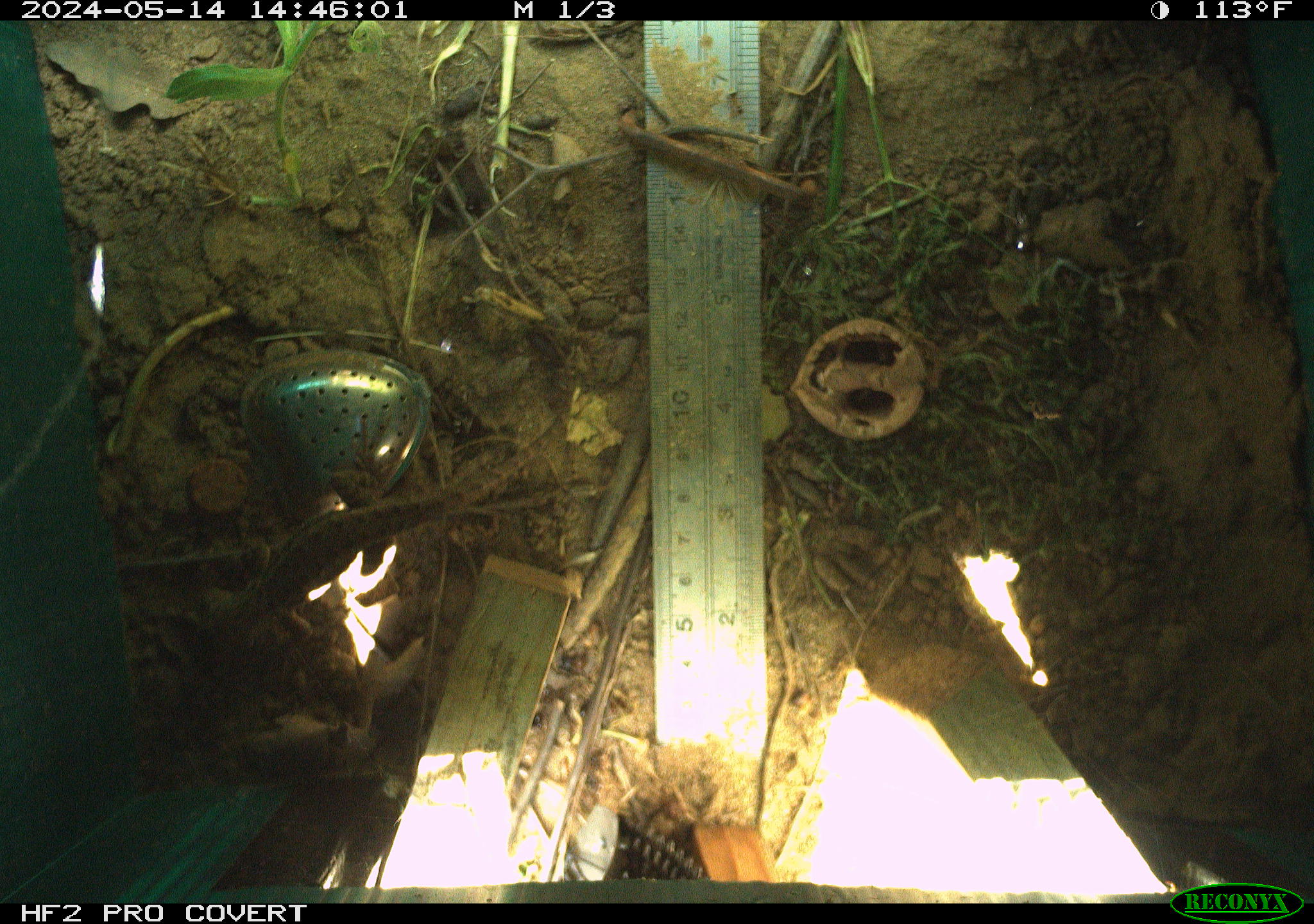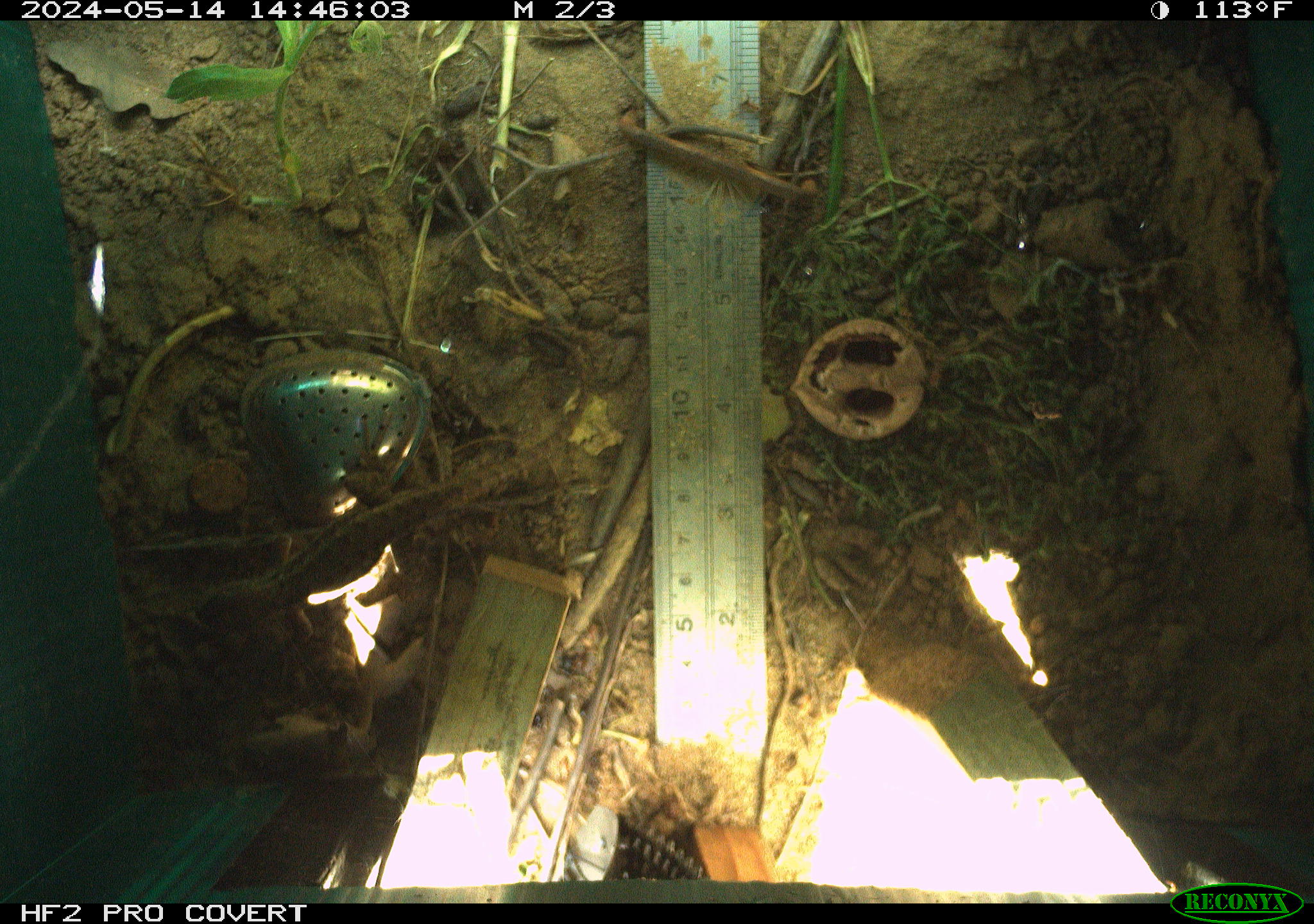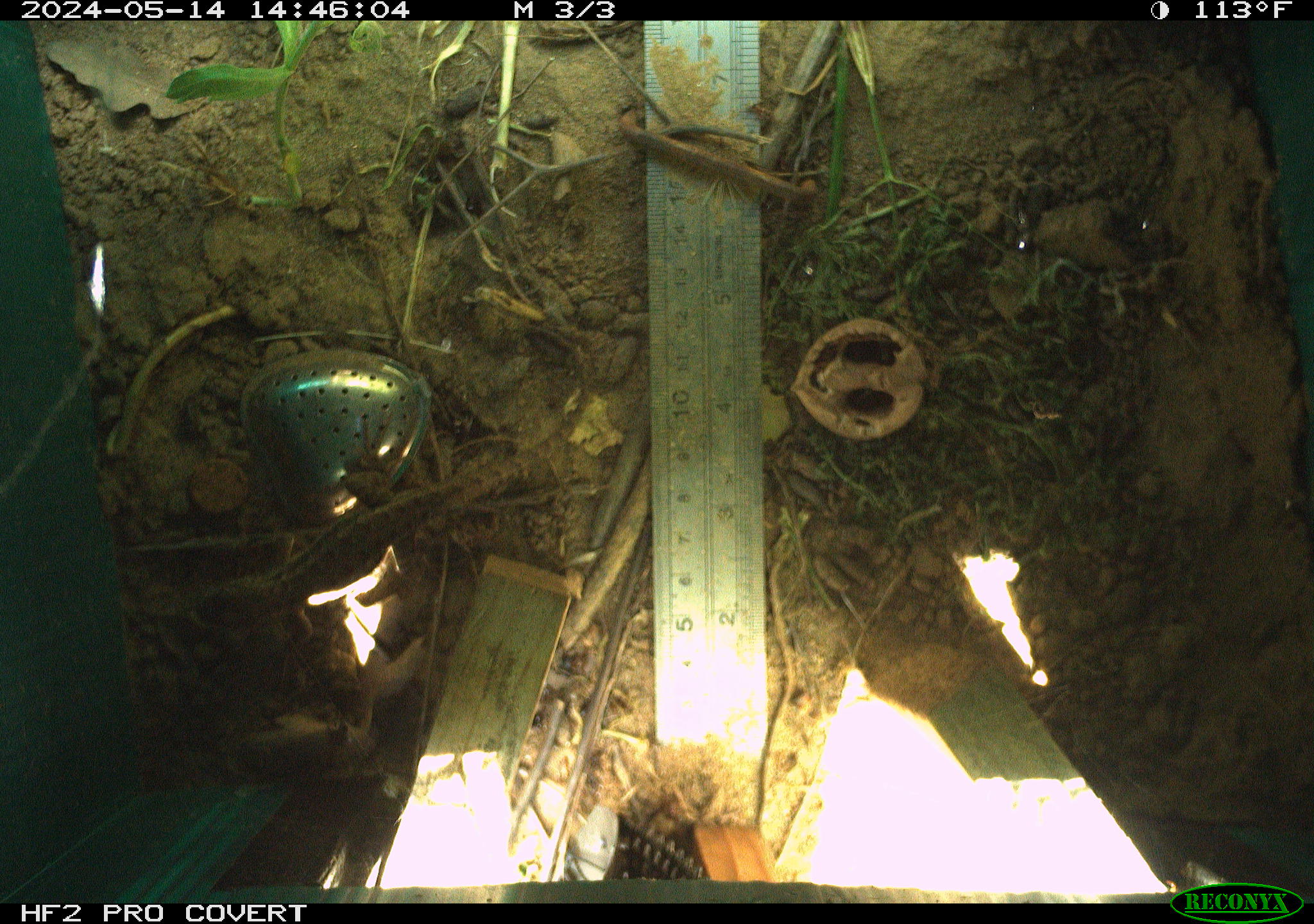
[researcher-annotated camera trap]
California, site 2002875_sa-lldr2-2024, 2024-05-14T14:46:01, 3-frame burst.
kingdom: Animalia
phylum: Chordata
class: Reptilia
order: Squamata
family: Phrynosomatidae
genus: Sceloporus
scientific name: Sceloporus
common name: spiny lizards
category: sceloporus species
Sceloporus species (spiny lizards) (Sceloporus).